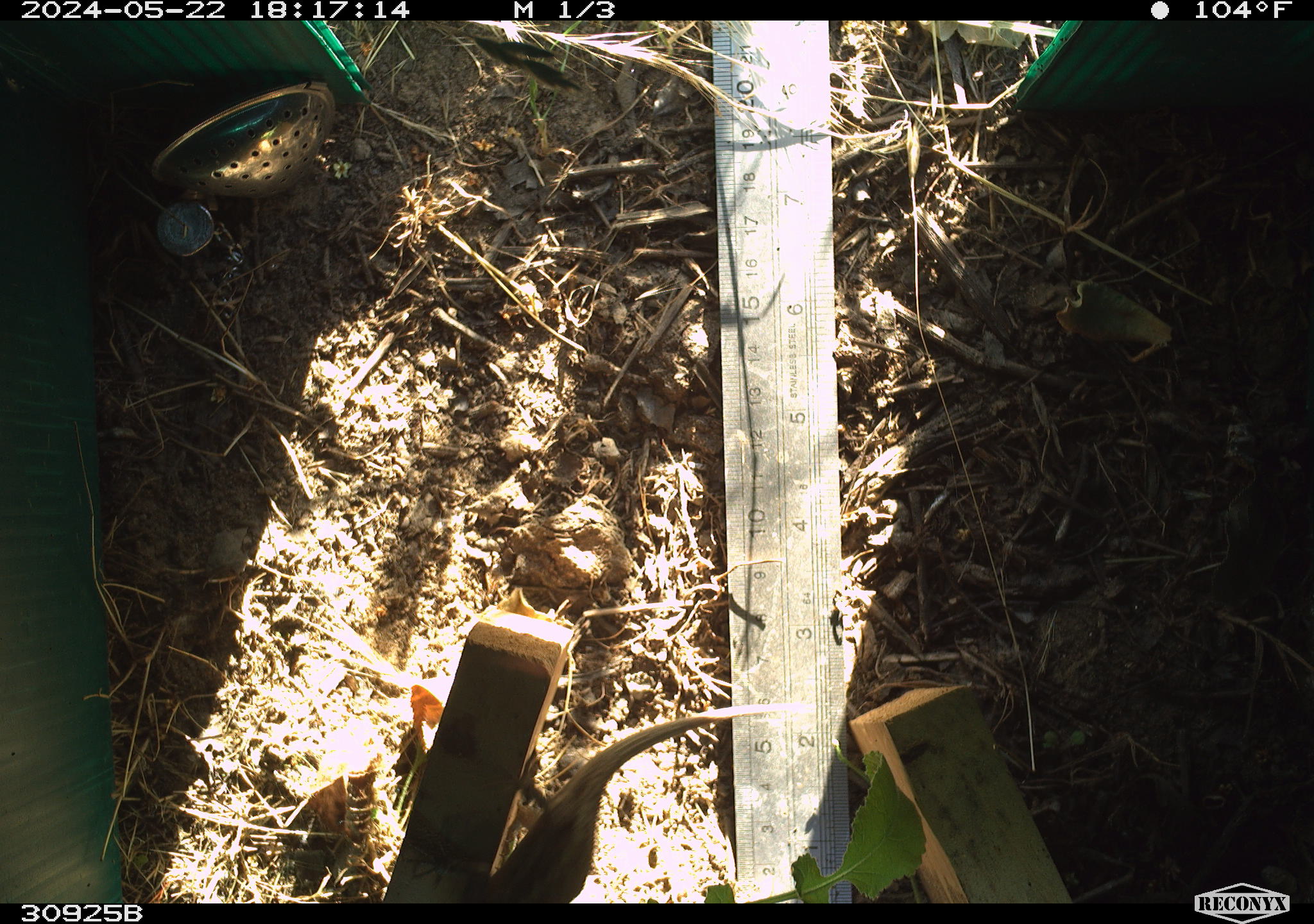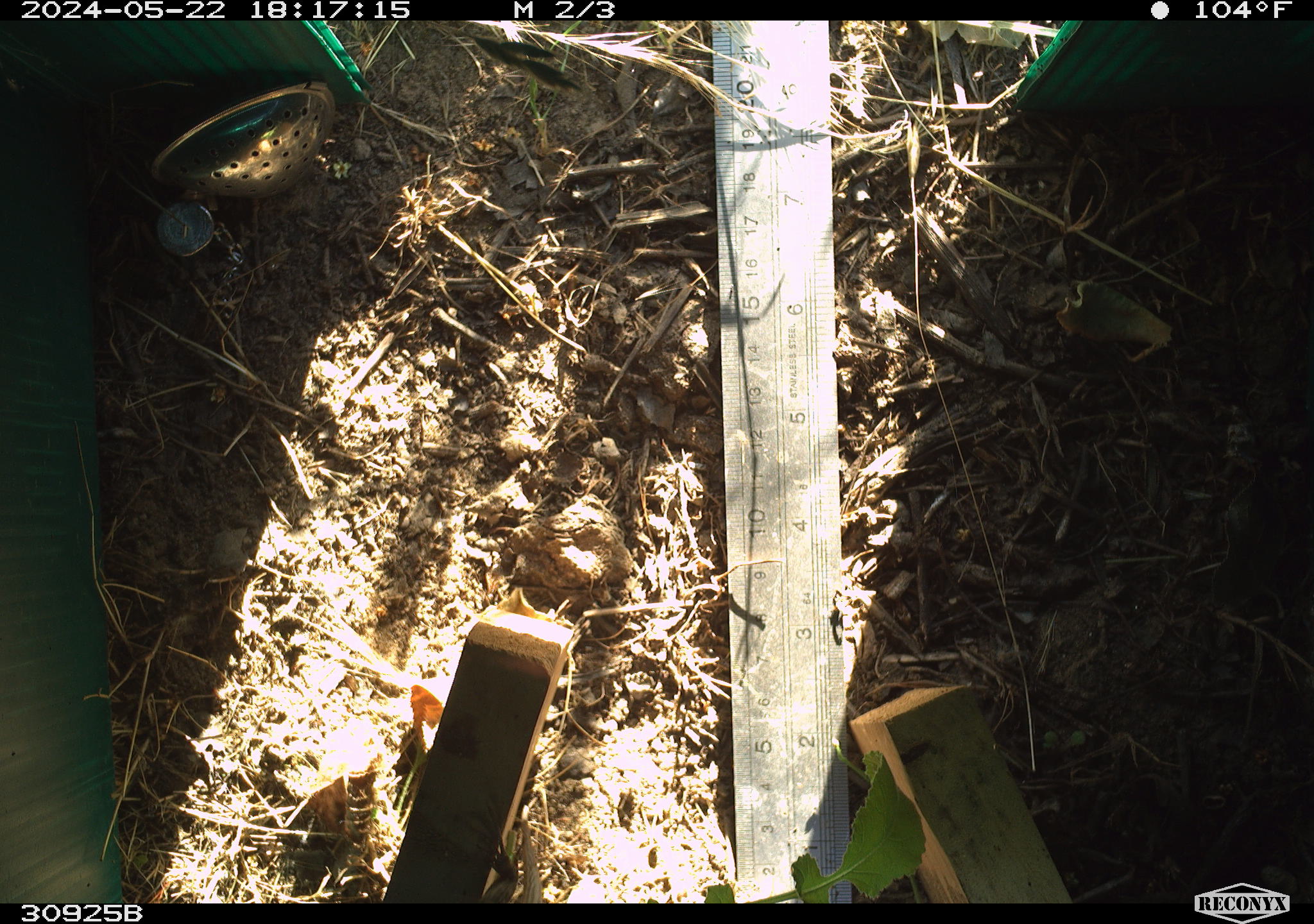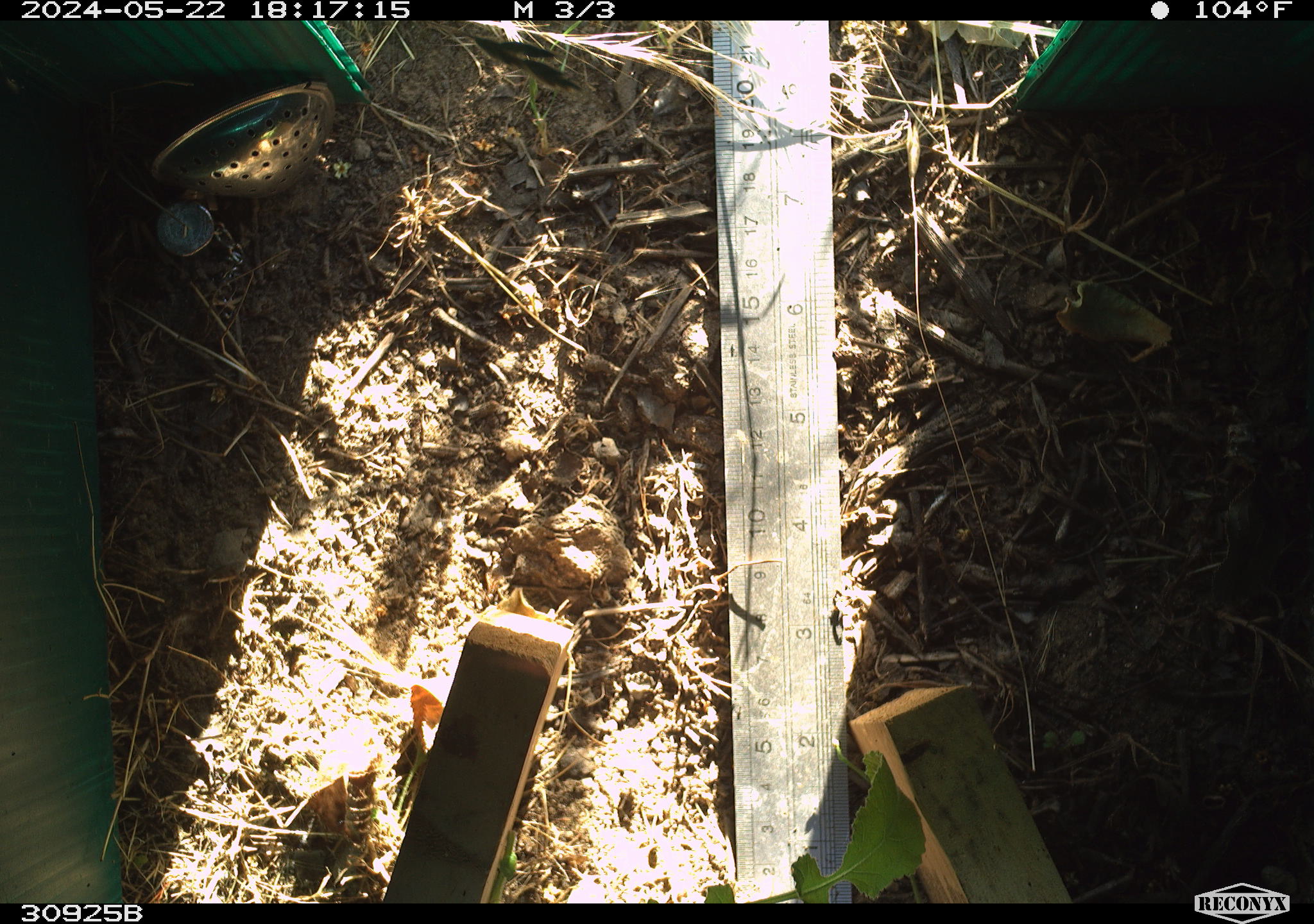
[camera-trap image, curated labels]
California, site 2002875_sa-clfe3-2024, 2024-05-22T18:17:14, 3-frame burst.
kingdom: Animalia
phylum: Chordata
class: Reptilia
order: Squamata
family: Phrynosomatidae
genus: Sceloporus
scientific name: Sceloporus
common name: spiny lizards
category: sceloporus species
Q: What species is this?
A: Sceloporus species (spiny lizards) (Sceloporus).